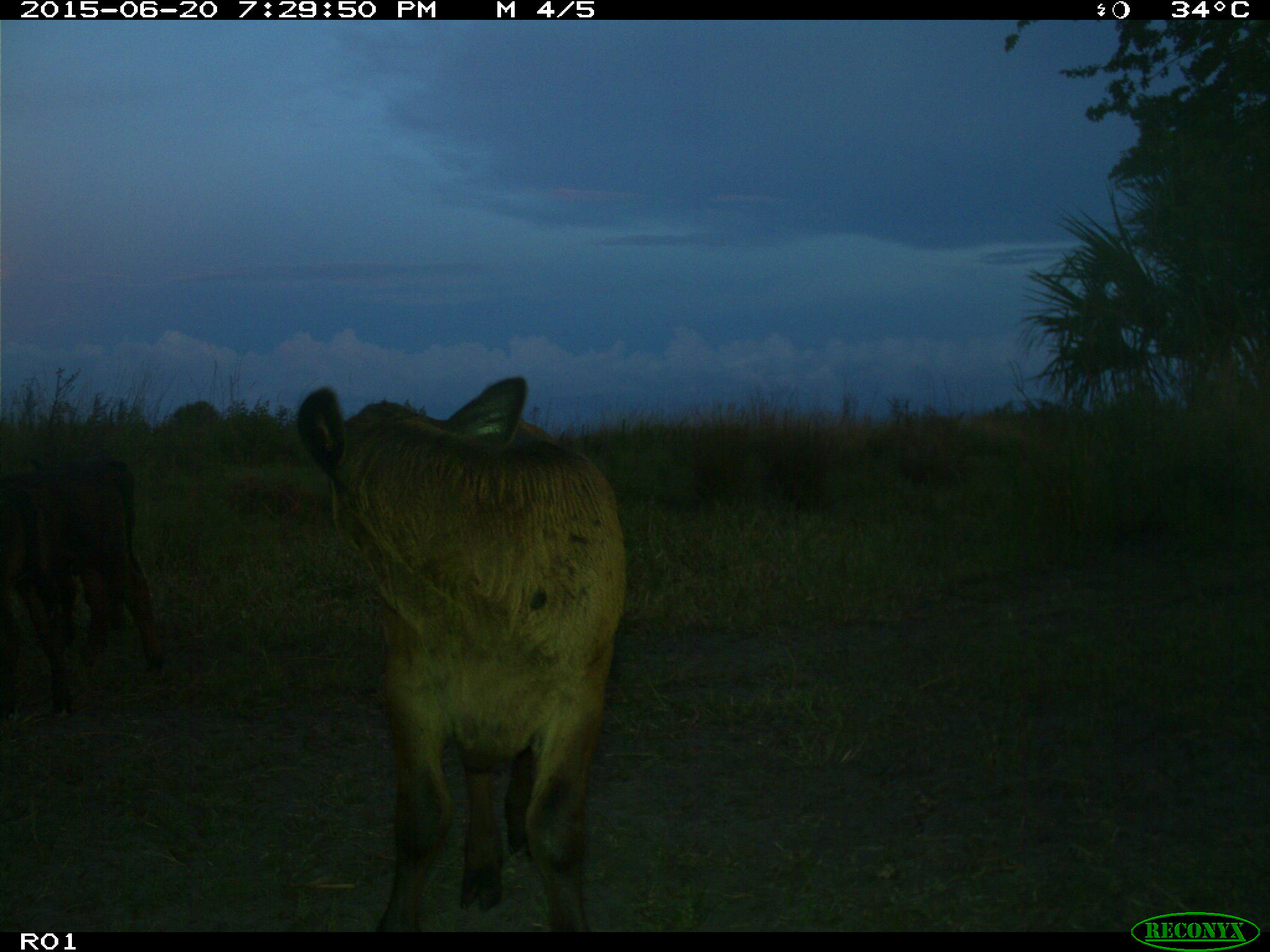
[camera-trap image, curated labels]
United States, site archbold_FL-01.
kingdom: Animalia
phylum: Chordata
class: Mammalia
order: Artiodactyla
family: Bovidae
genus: Bos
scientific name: Bos taurus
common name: domestic cow